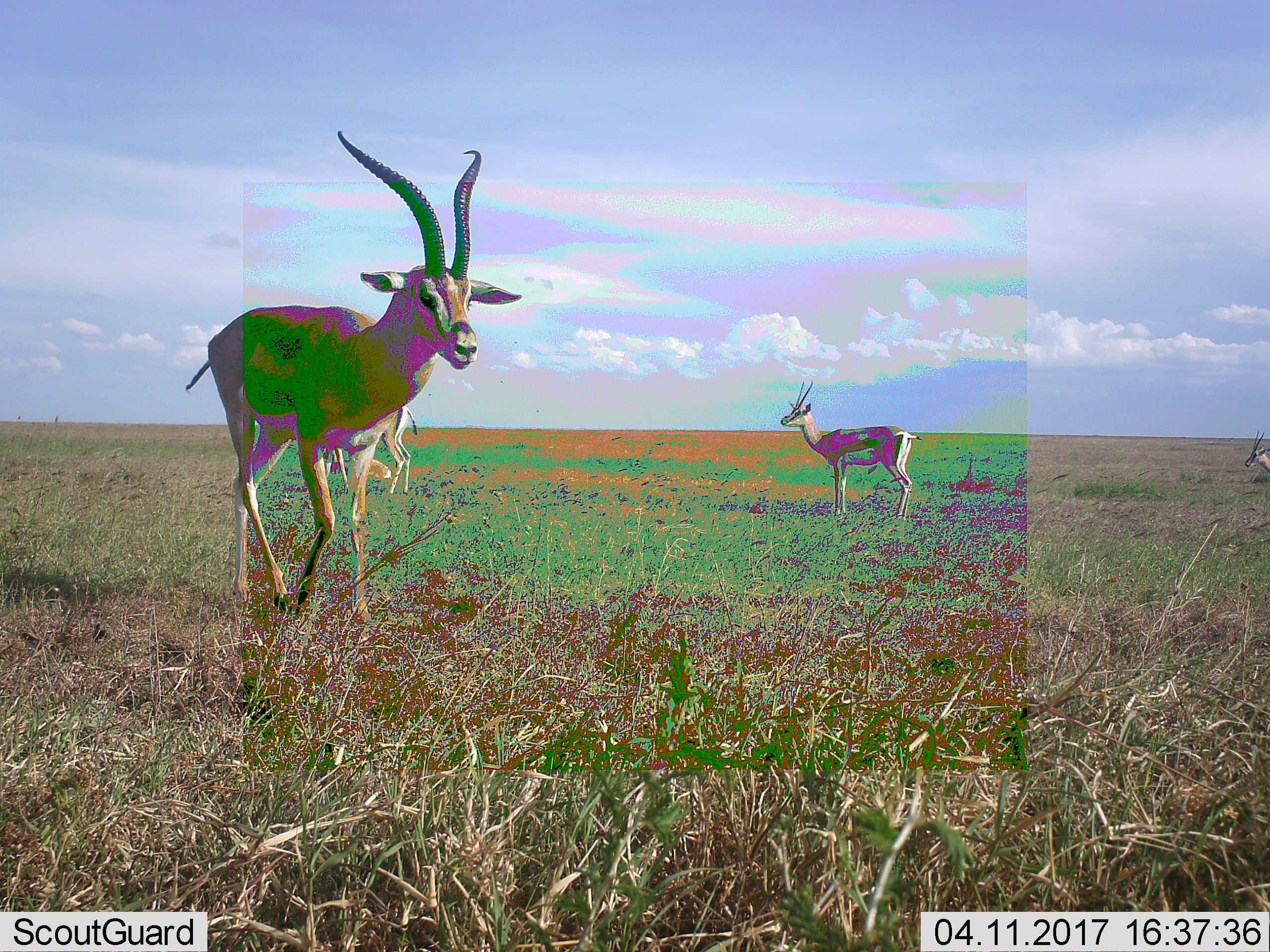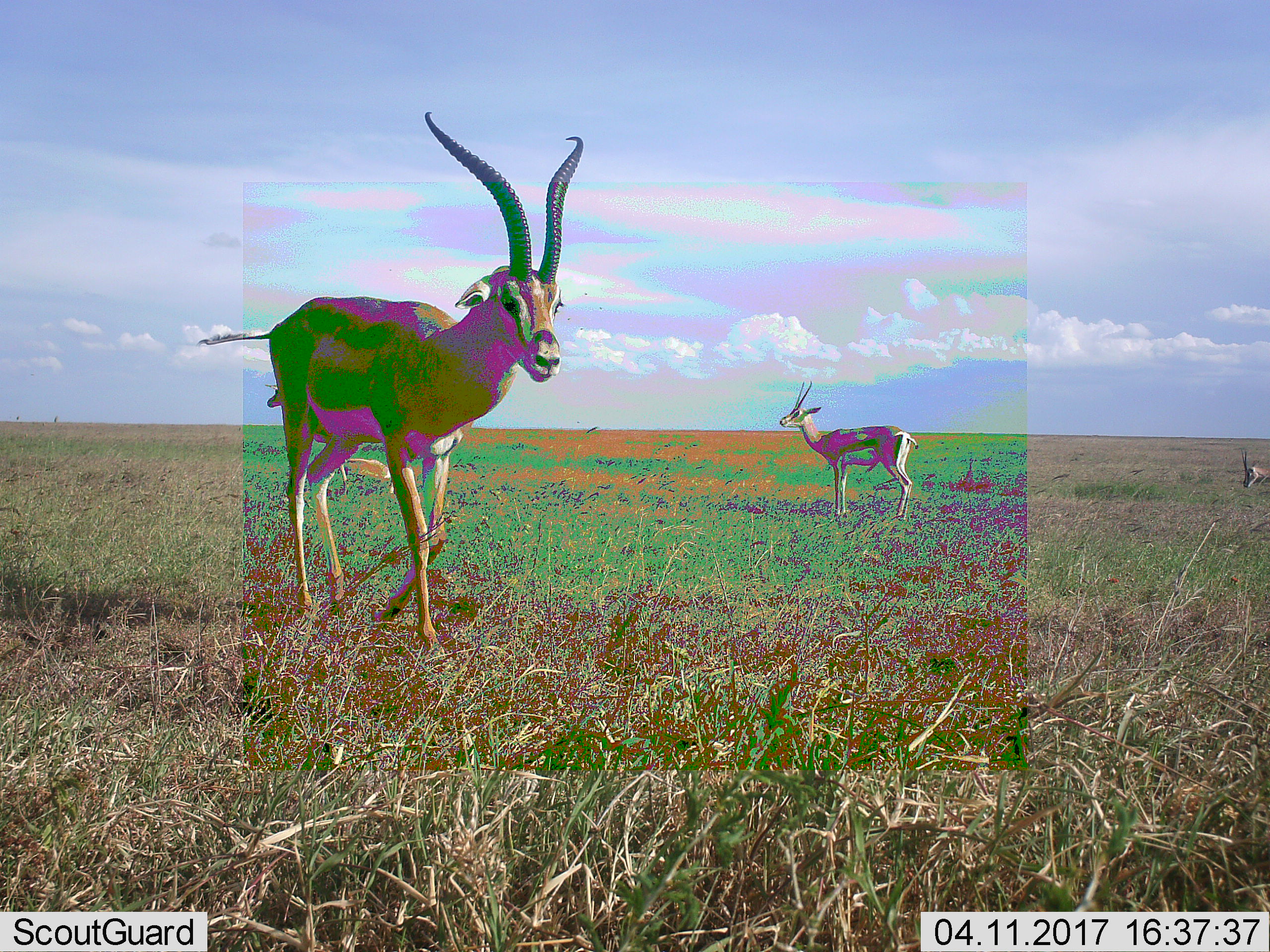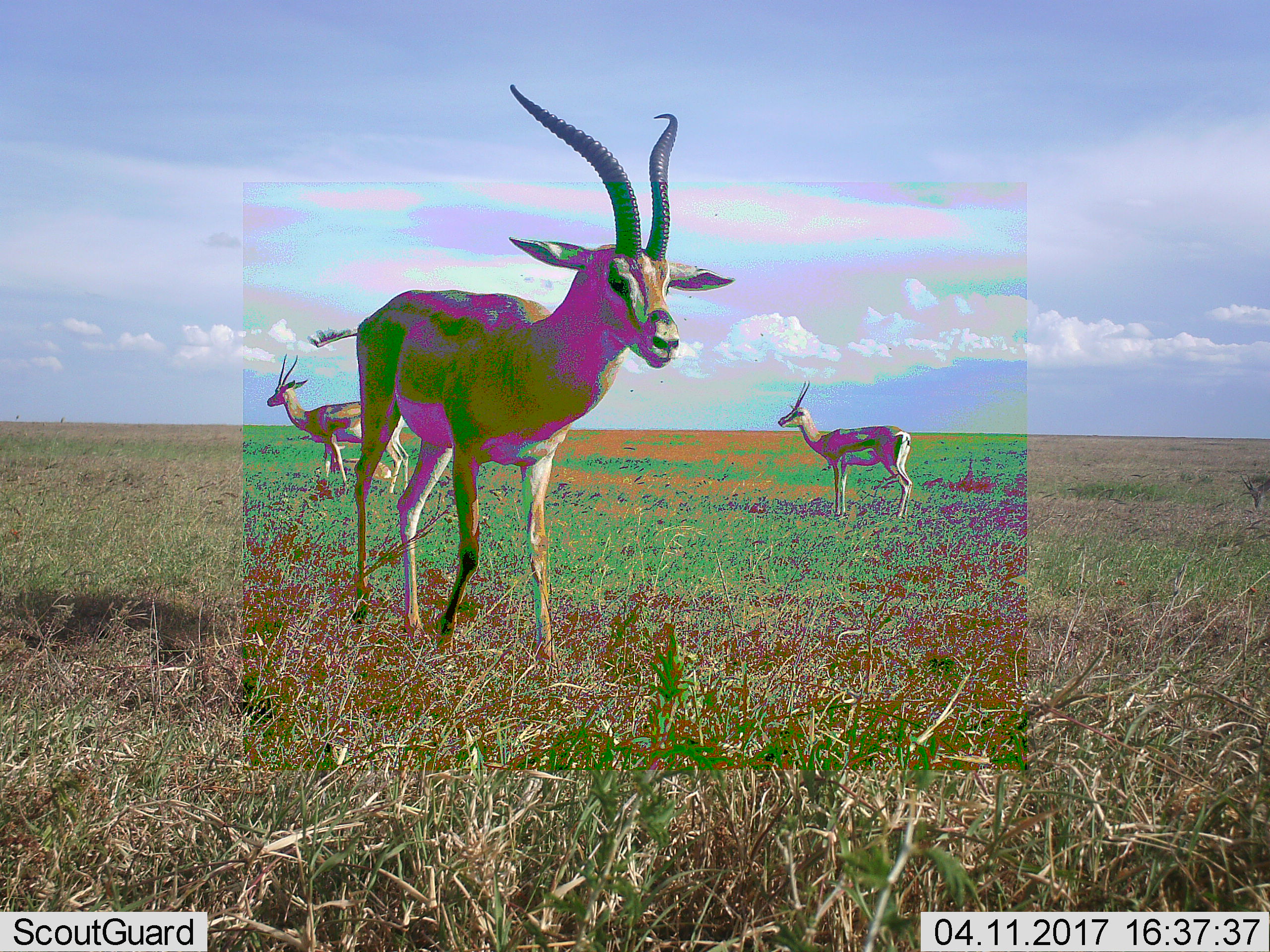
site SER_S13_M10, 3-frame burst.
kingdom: Animalia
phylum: Chordata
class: Mammalia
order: Artiodactyla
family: Bovidae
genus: Eudorcas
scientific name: Eudorcas thomsonii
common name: thomson's gazelle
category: gazellethomsons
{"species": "gazellethomsons (thomson's gazelle) (Eudorcas thomsonii)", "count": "5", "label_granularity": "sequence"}